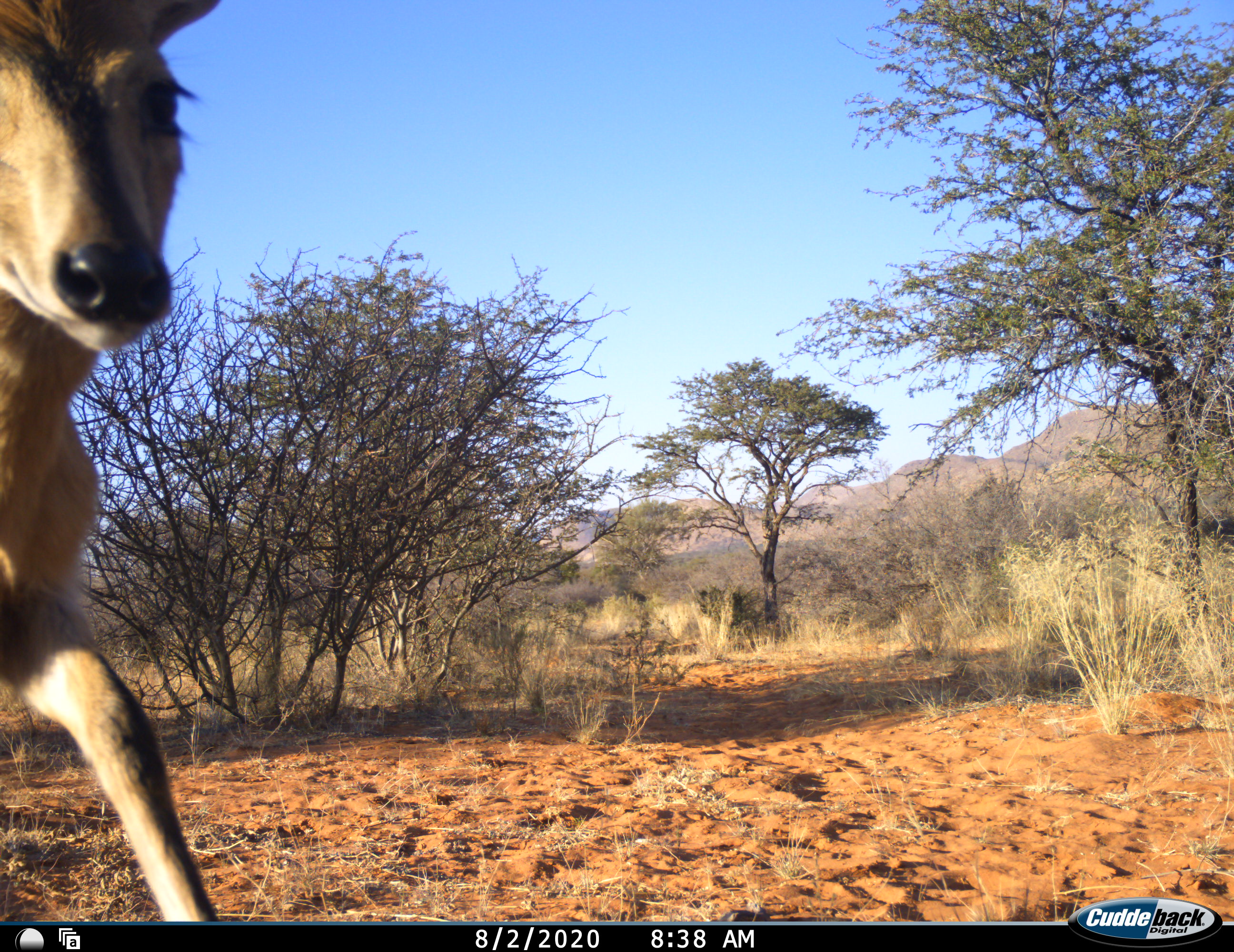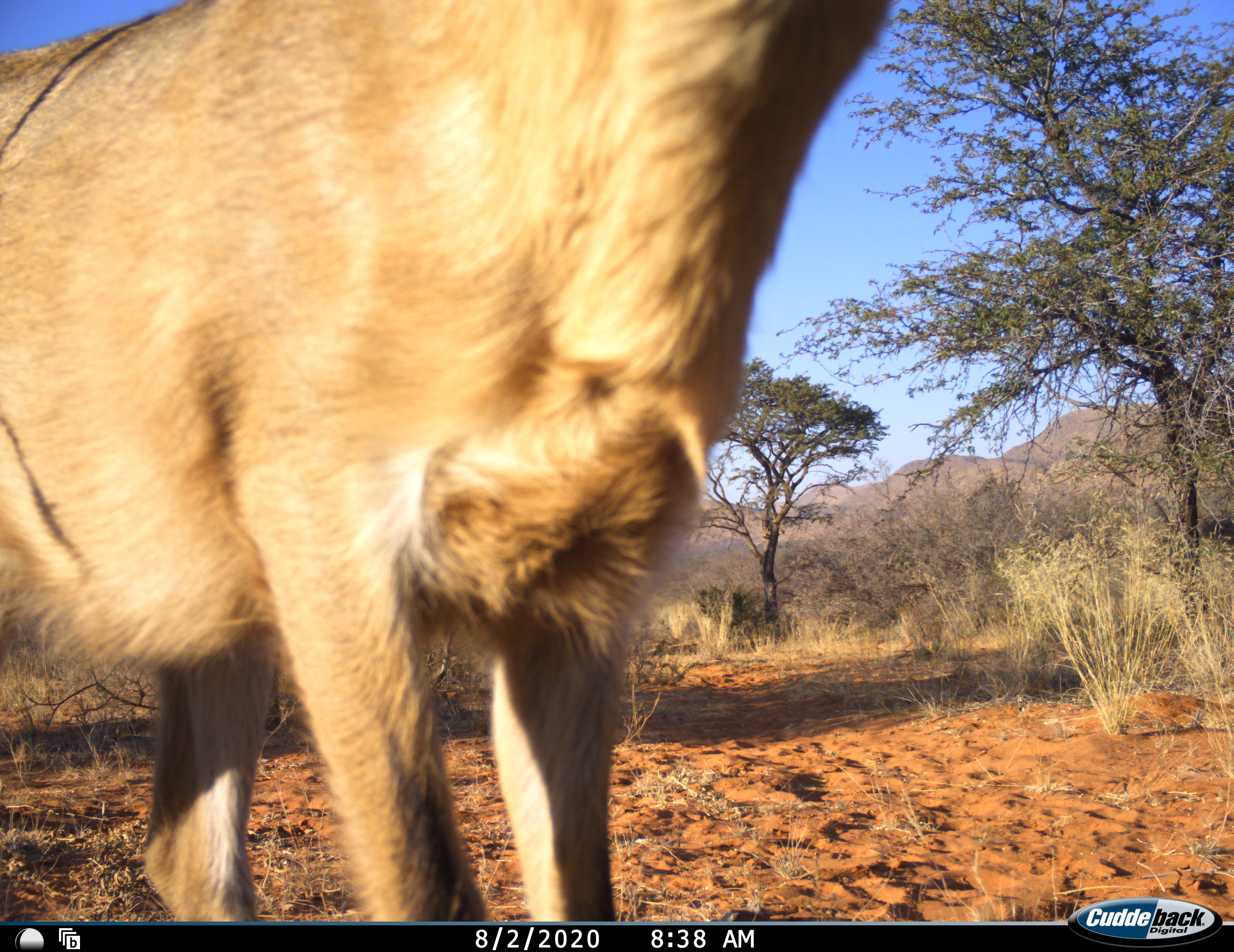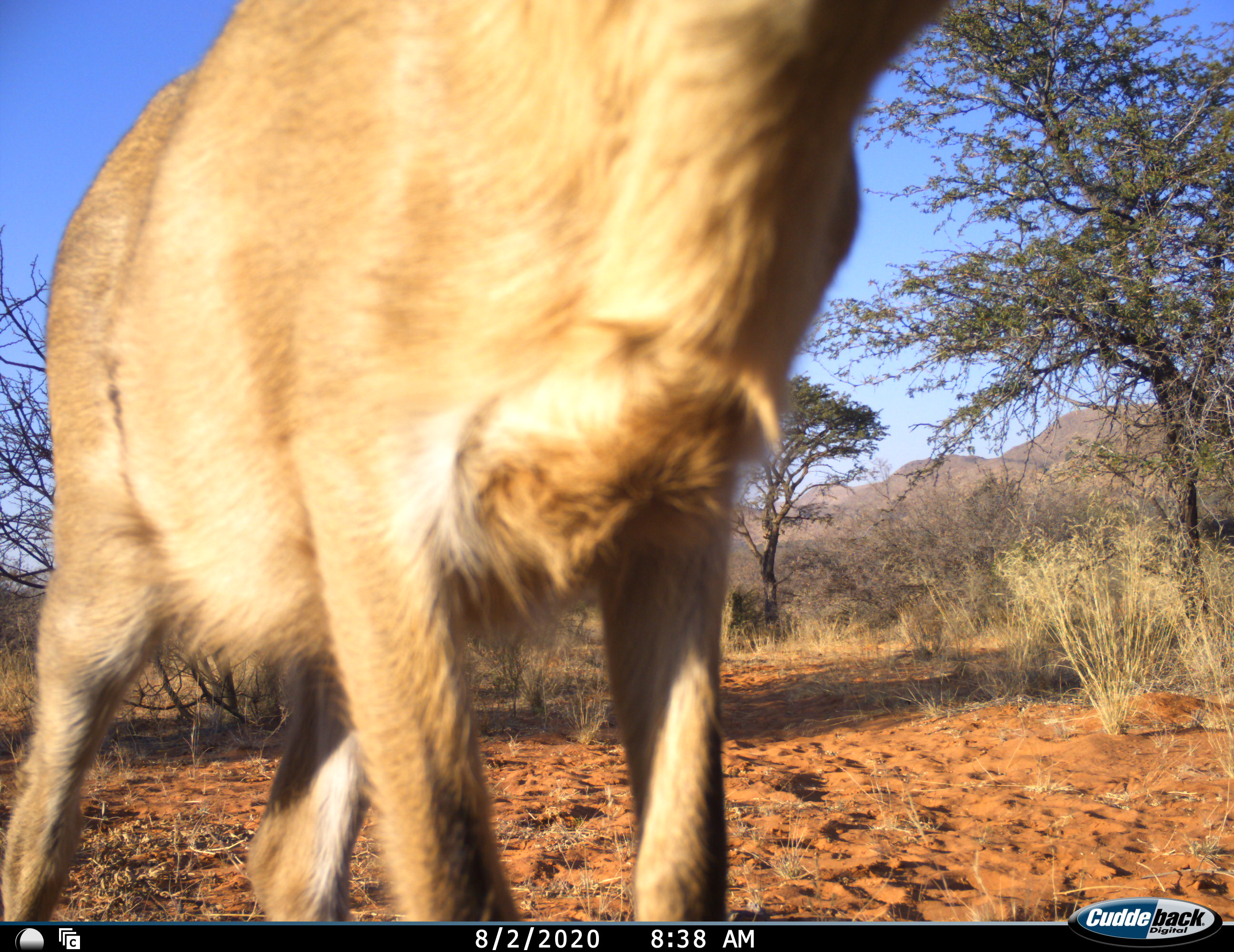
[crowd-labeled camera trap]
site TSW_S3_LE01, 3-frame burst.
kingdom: Animalia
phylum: Chordata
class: Mammalia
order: Artiodactyla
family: Bovidae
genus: Sylvicapra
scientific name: Sylvicapra grimmia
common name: common duiker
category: duikercommongrey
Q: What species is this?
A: Duikercommongrey (common duiker) (Sylvicapra grimmia).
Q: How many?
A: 1.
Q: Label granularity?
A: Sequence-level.